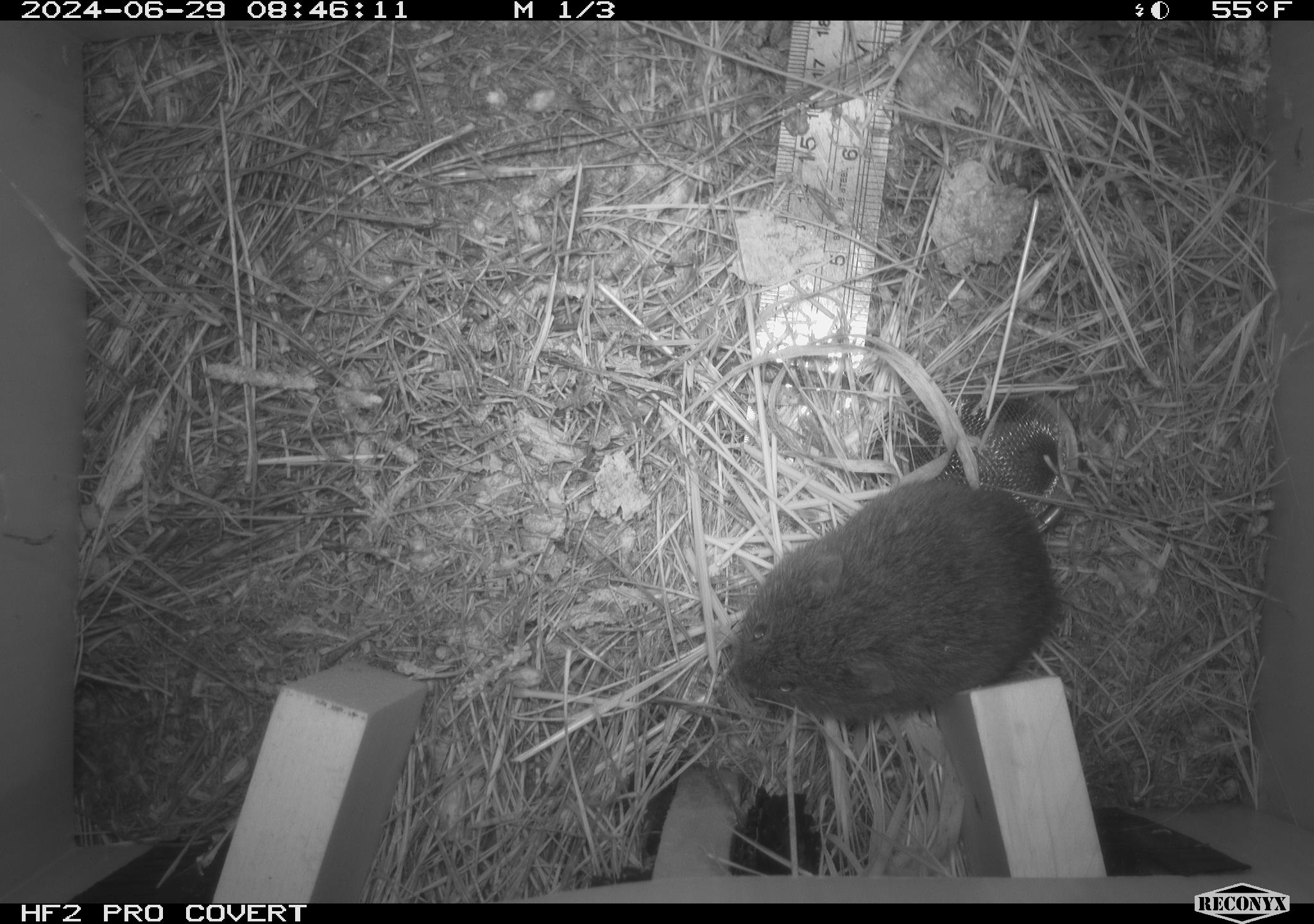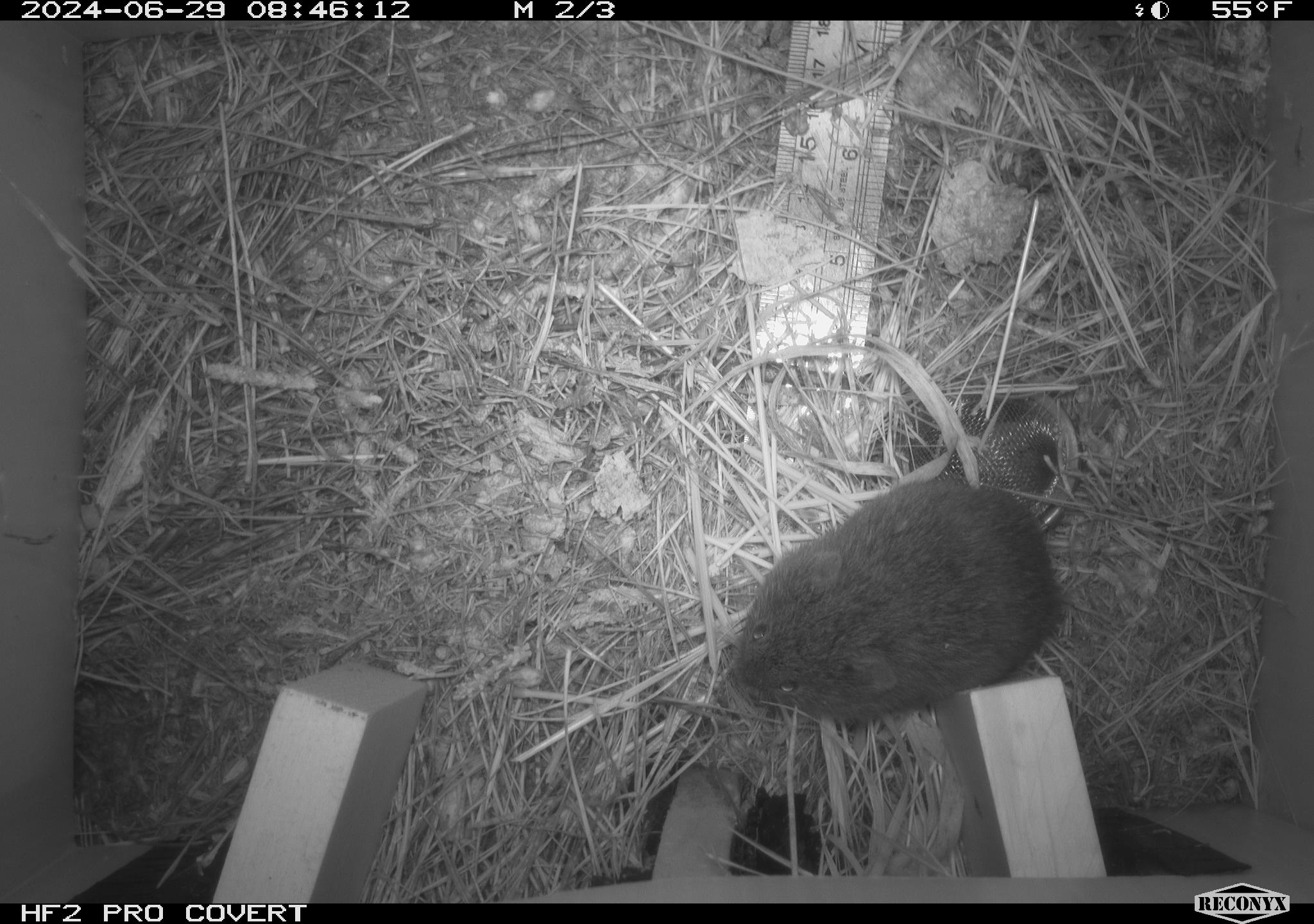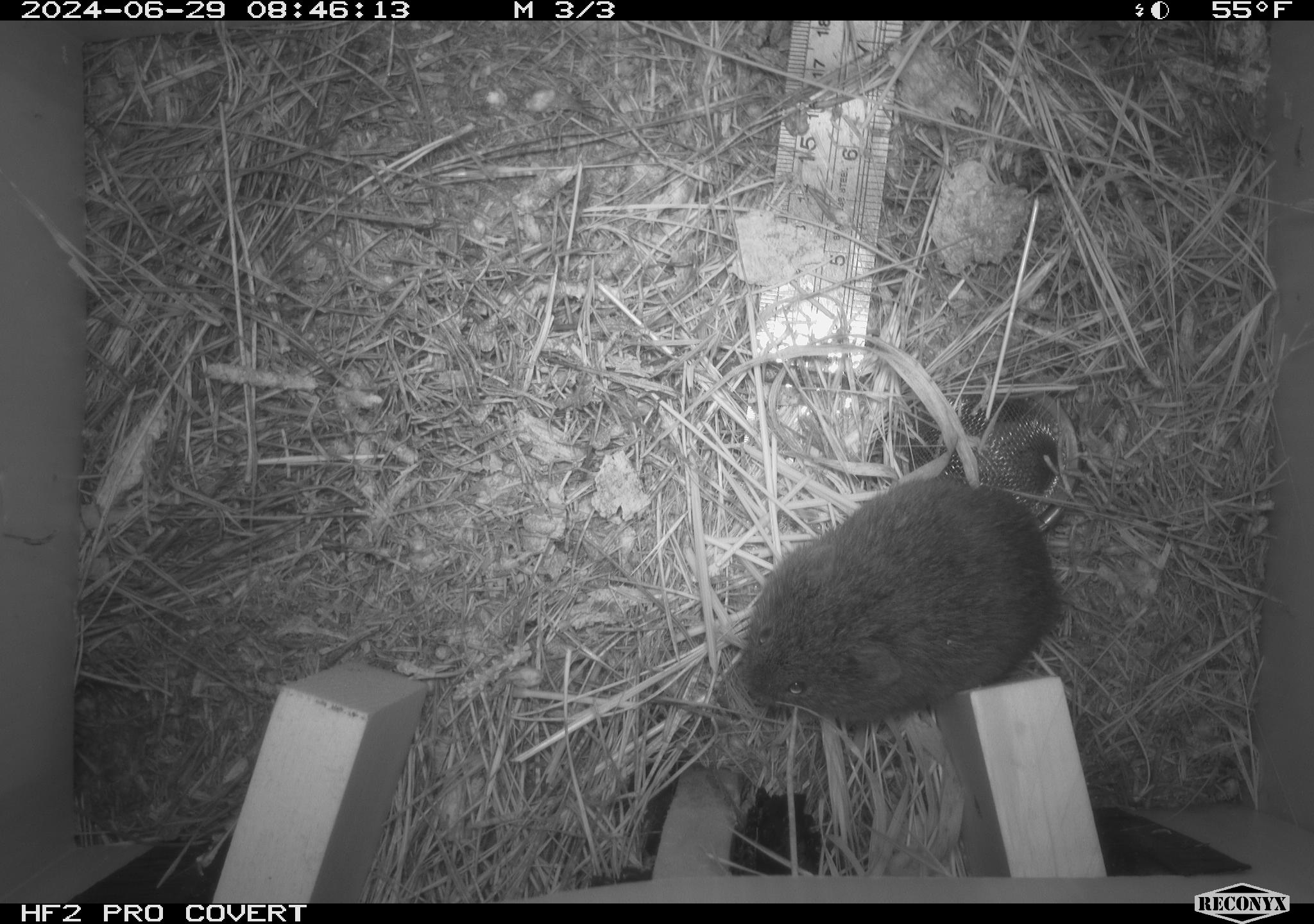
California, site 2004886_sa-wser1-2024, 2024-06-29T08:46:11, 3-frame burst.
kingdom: Animalia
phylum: Chordata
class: Mammalia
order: Rodentia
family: Cricetidae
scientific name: Arvicolinae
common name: voles, lemmings, and muskrats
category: arvicolinae subfamily